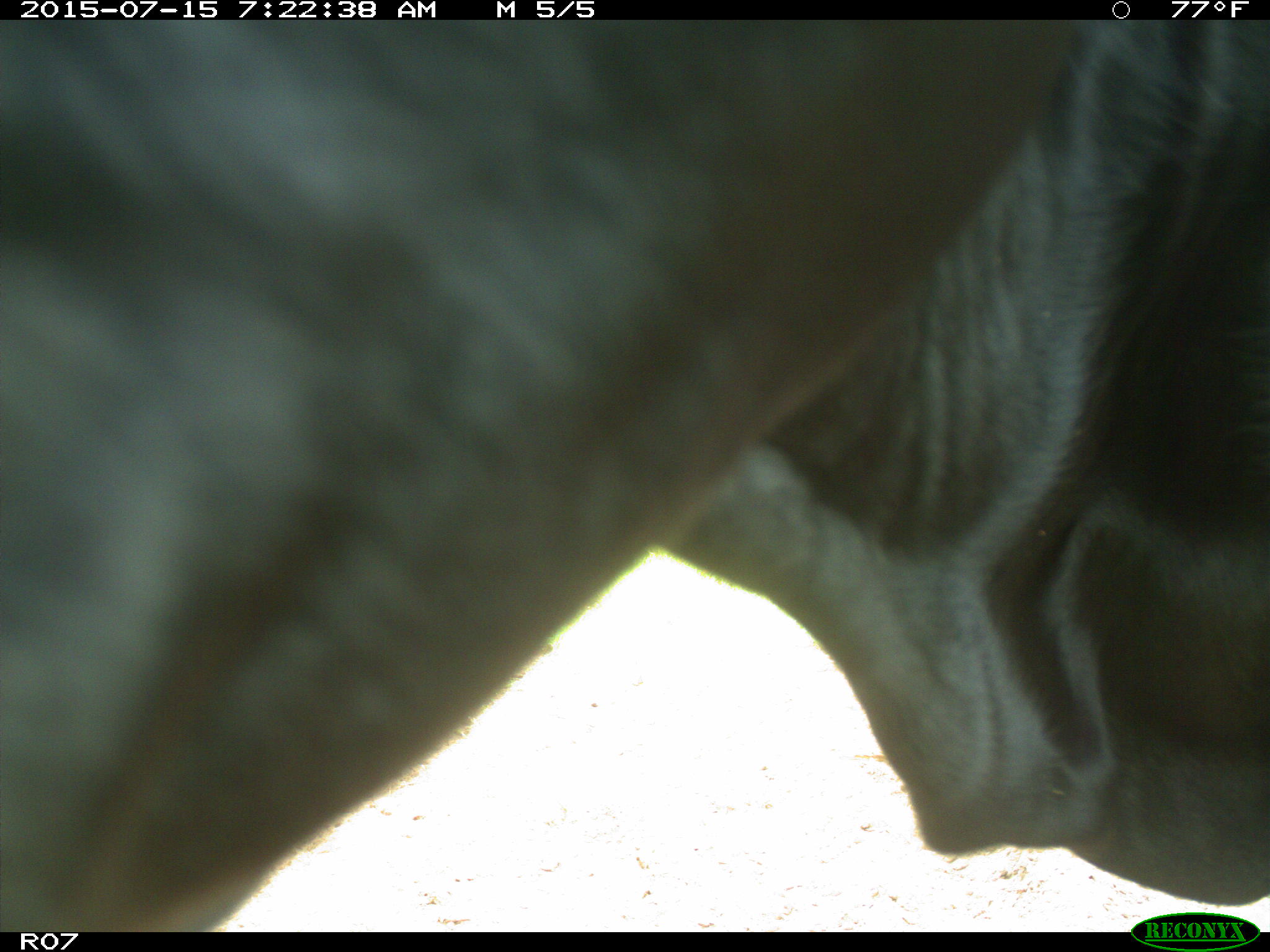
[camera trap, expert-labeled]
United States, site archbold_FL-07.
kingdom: Animalia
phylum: Chordata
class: Mammalia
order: Artiodactyla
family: Bovidae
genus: Bos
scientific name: Bos taurus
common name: domestic cow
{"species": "Bos taurus (domestic cow)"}